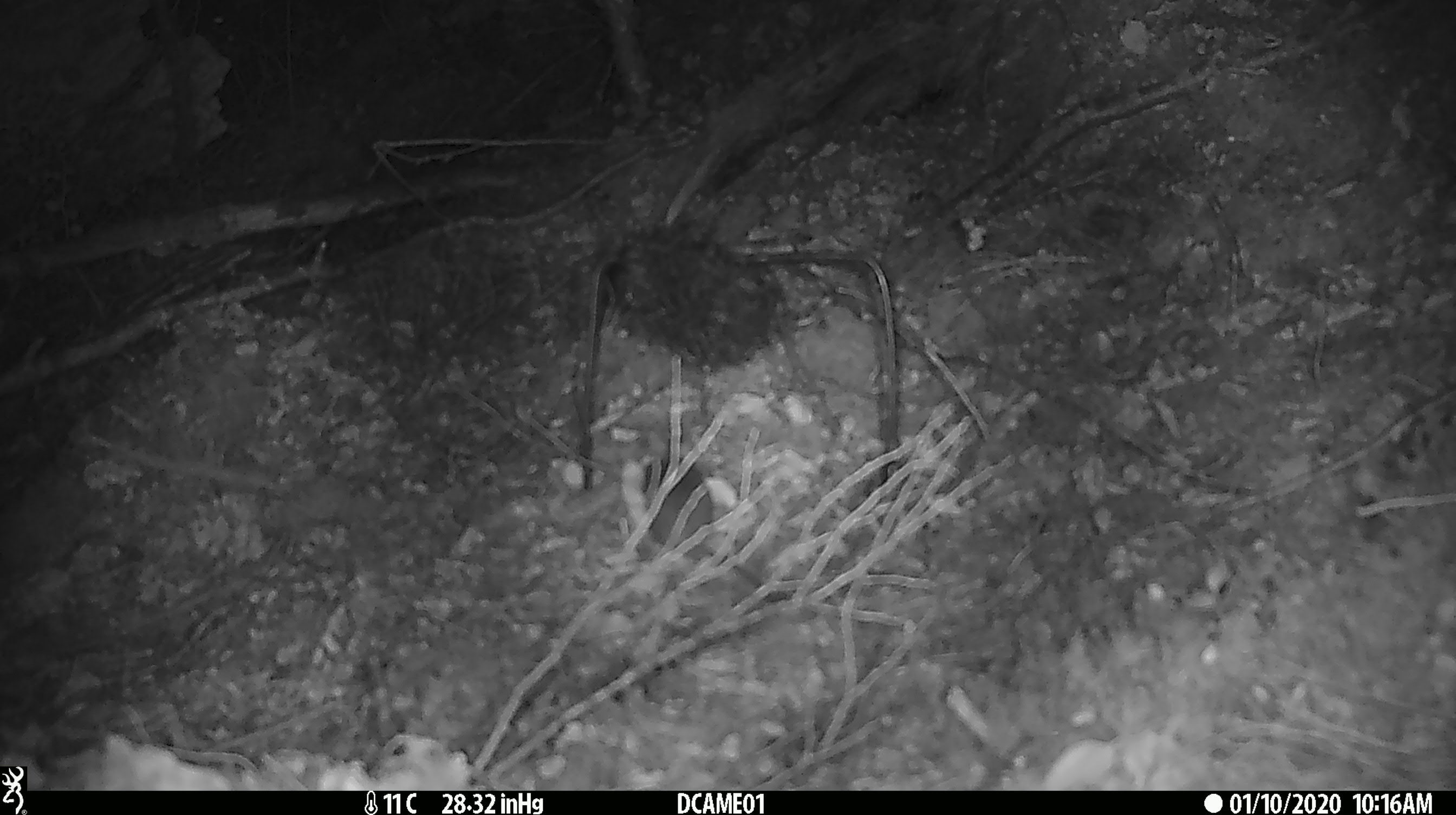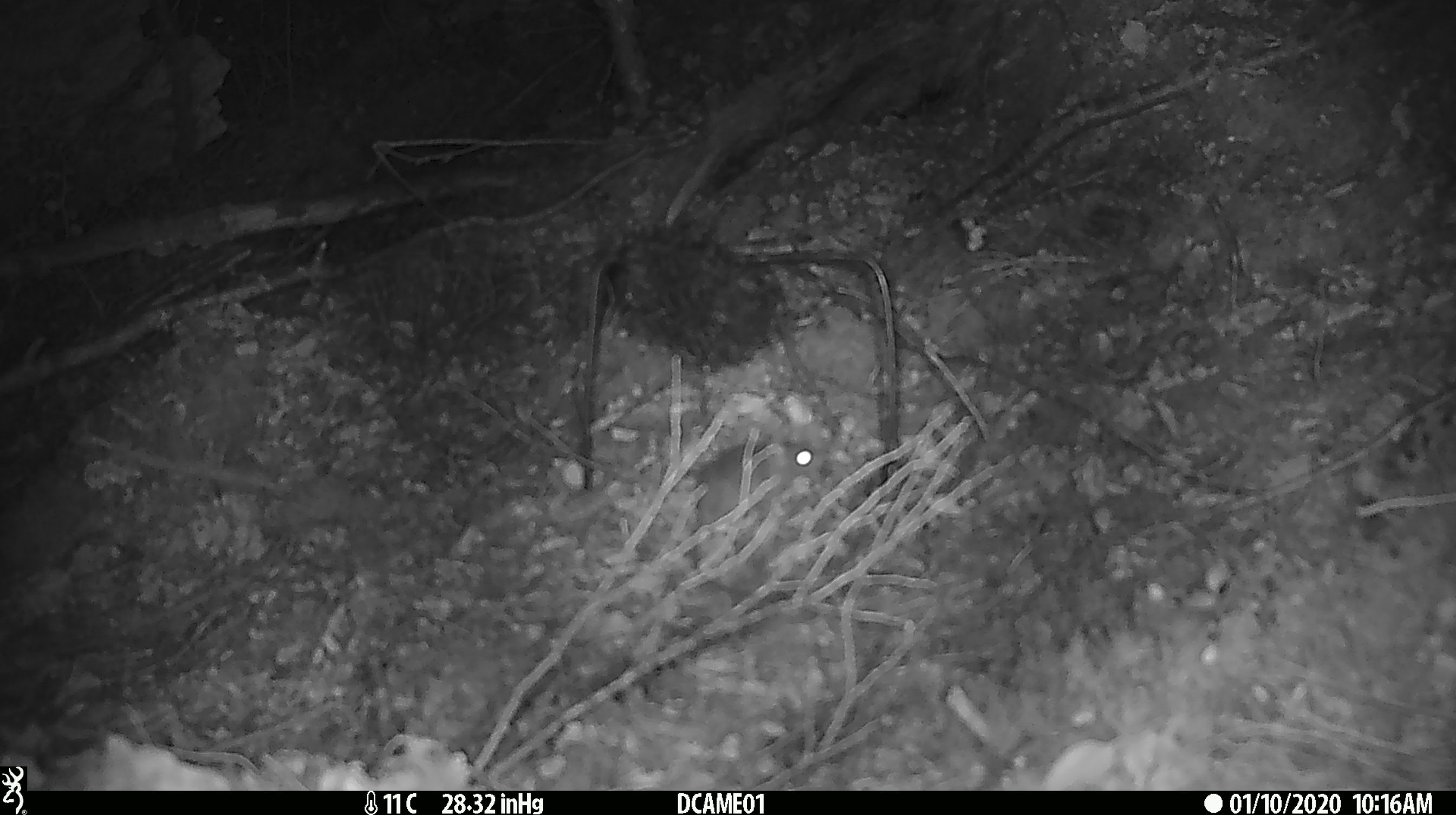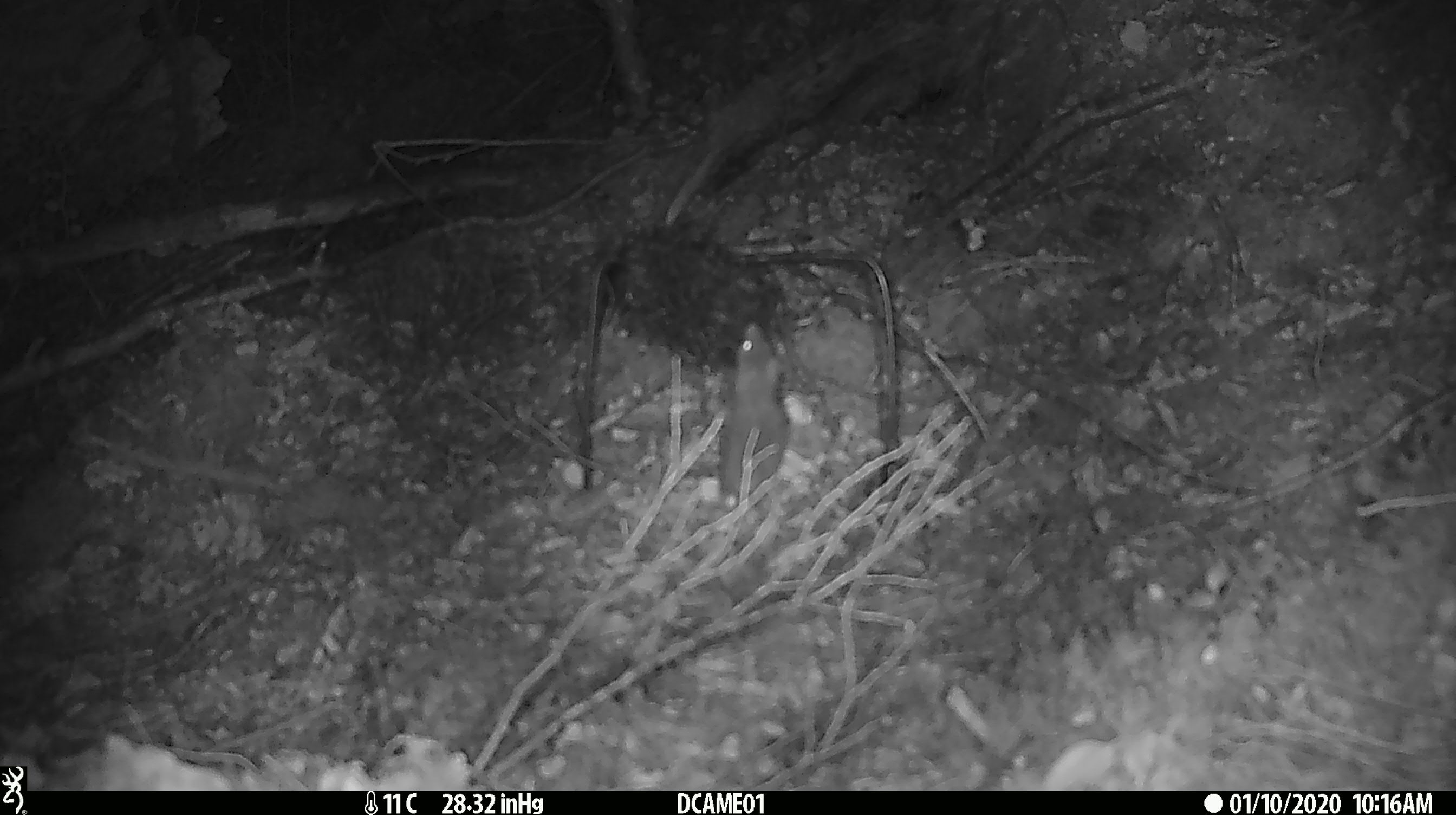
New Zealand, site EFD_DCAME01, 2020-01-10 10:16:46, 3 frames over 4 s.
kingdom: Animalia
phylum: Chordata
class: Mammalia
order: Rodentia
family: Muridae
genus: Mus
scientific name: Mus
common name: mouse